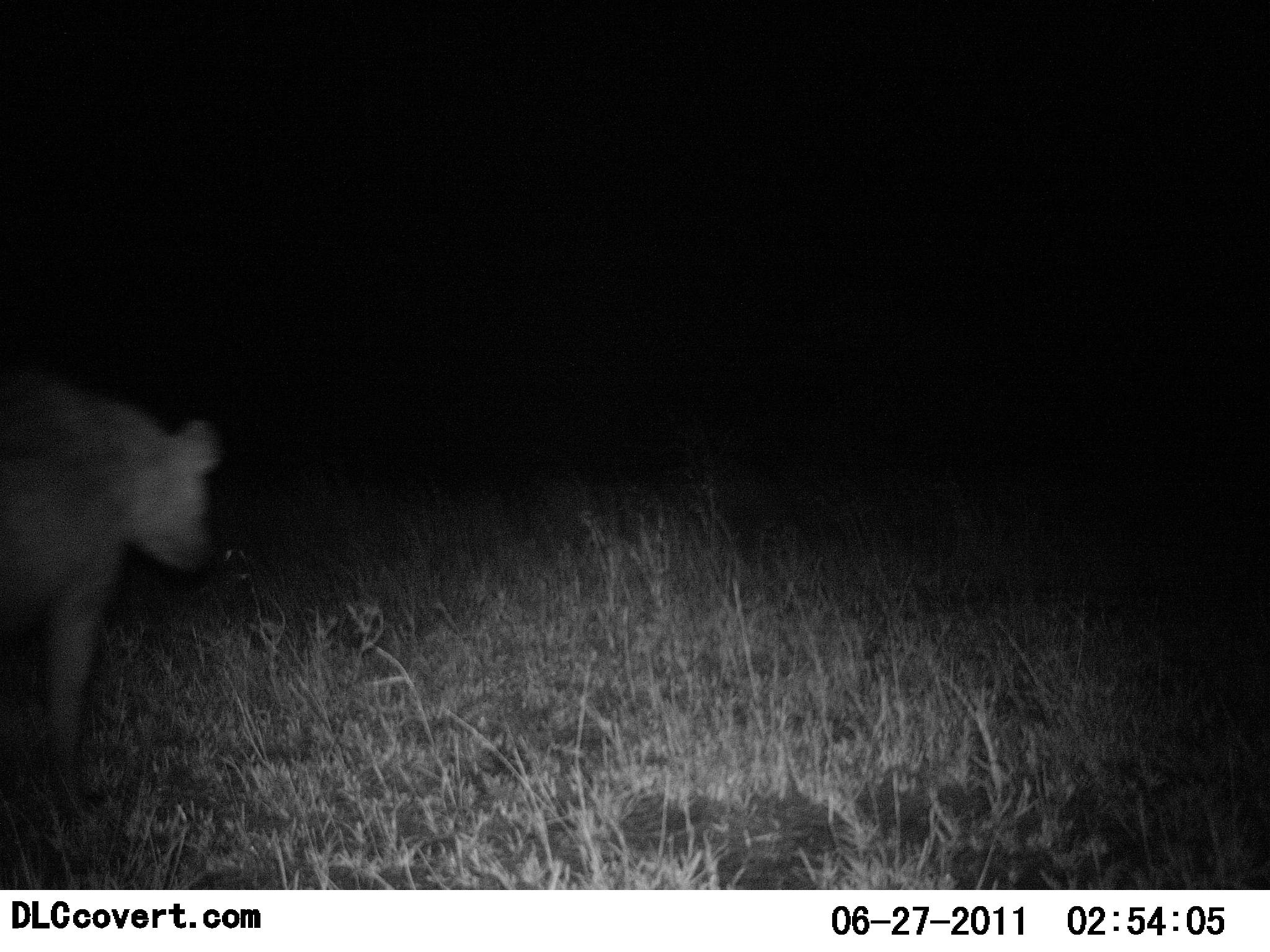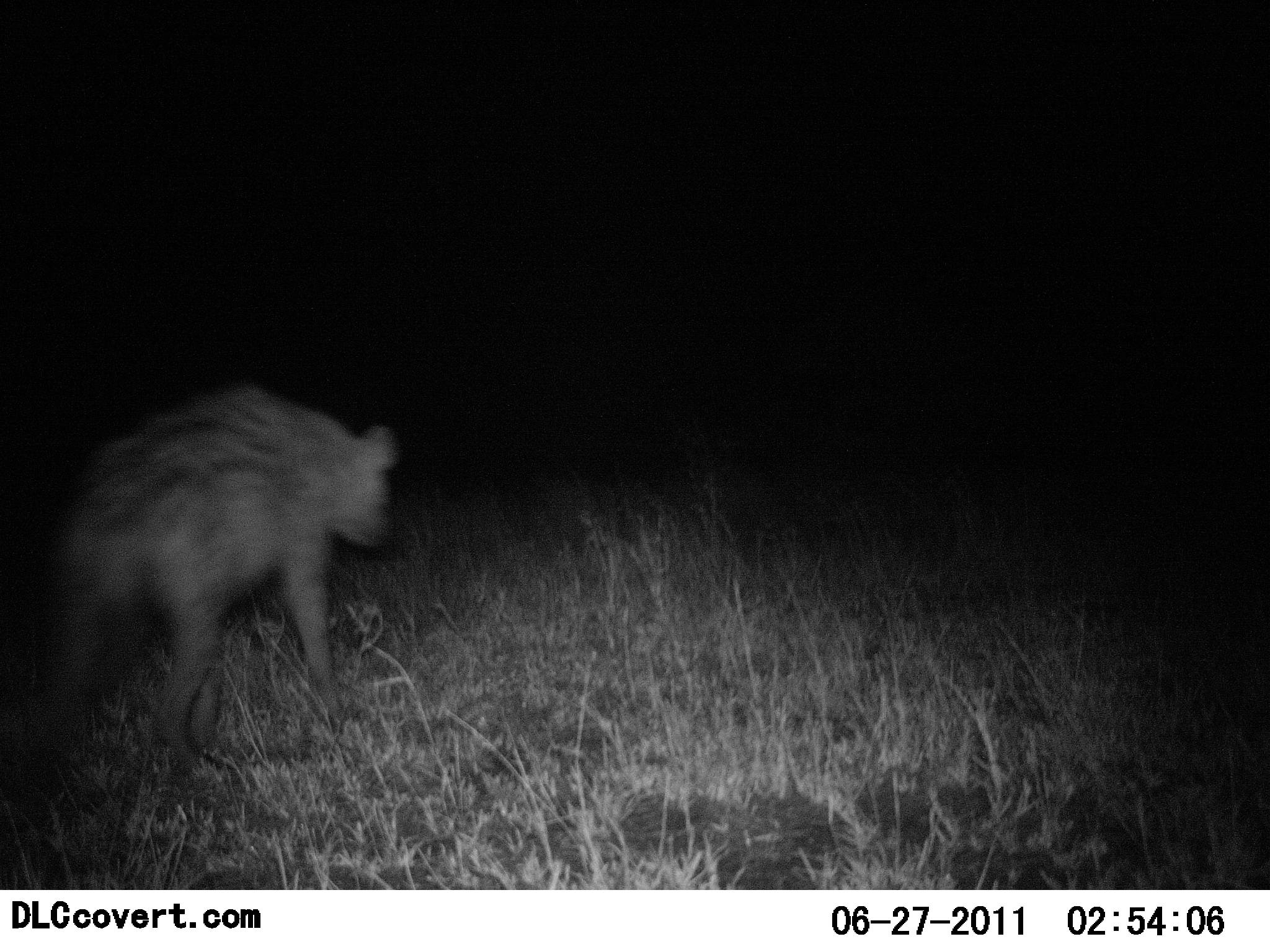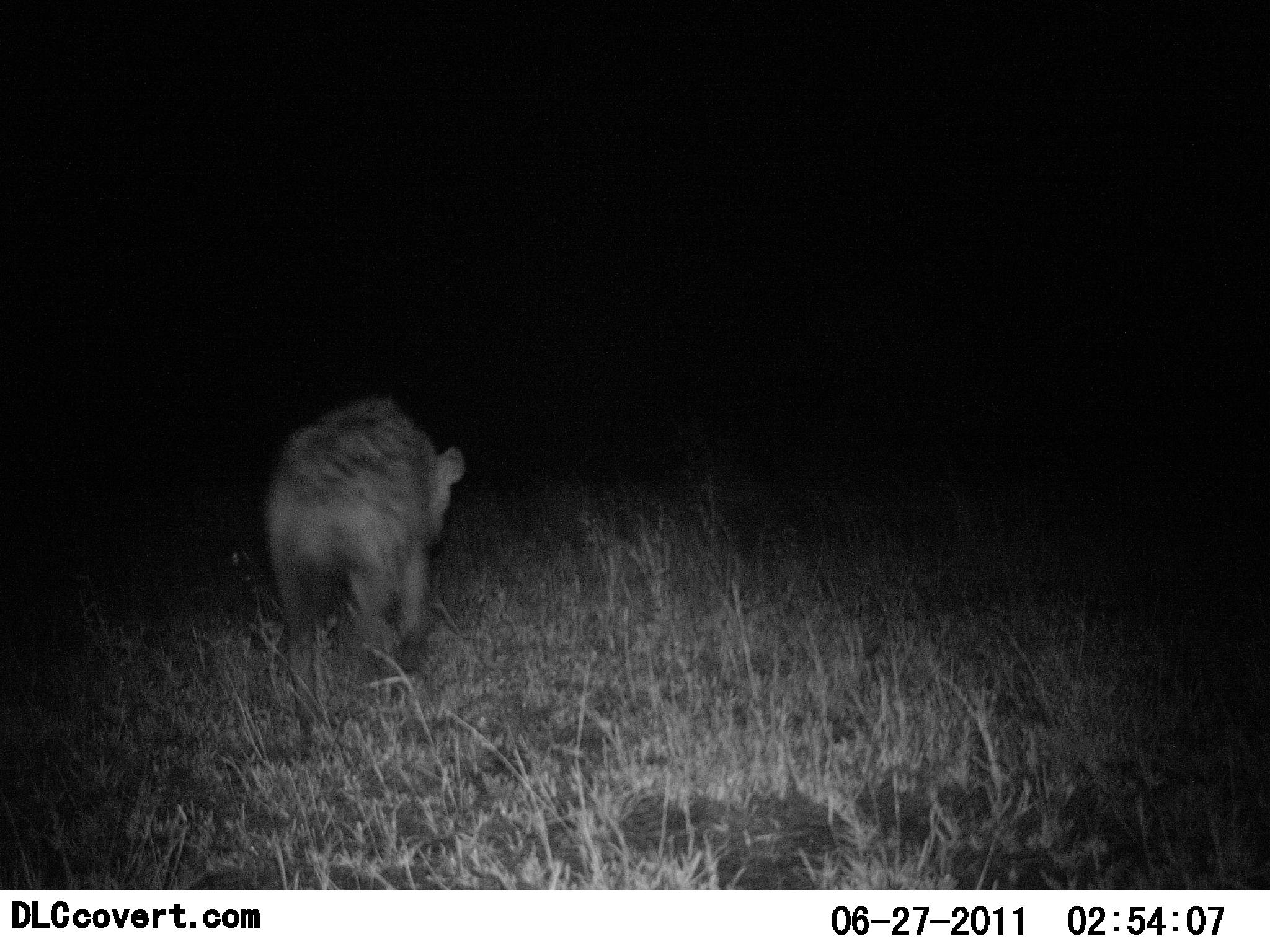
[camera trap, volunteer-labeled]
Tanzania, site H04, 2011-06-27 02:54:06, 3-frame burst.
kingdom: Animalia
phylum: Chordata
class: Mammalia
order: Carnivora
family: Hyaenidae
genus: Crocuta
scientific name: Crocuta crocuta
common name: spotted hyena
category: hyenaspotted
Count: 1.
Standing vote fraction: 10%.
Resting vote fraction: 0%.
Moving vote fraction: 90%.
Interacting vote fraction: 0%.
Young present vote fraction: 0%.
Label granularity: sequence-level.